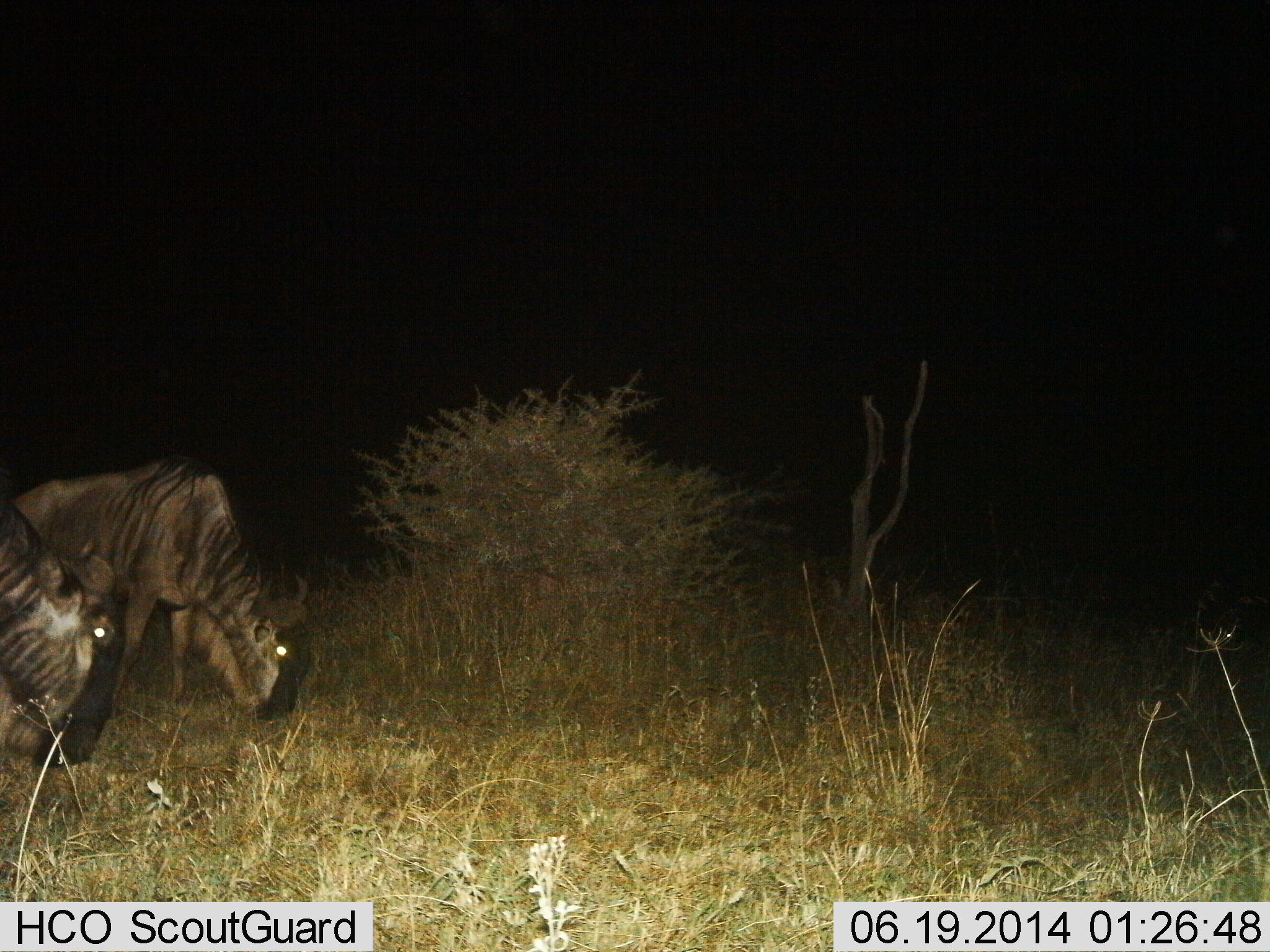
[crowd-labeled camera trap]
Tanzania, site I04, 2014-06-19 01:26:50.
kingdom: Animalia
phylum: Chordata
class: Mammalia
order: Artiodactyla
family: Bovidae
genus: Connochaetes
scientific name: Connochaetes taurinus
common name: blue wildebeest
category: wildebeest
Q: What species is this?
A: Wildebeest (blue wildebeest) (Connochaetes taurinus).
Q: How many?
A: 2.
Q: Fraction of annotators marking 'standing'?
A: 30%.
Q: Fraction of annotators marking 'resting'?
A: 0%.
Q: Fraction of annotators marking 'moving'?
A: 20%.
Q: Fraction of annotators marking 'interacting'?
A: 0%.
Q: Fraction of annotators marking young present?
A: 0%.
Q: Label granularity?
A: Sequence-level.